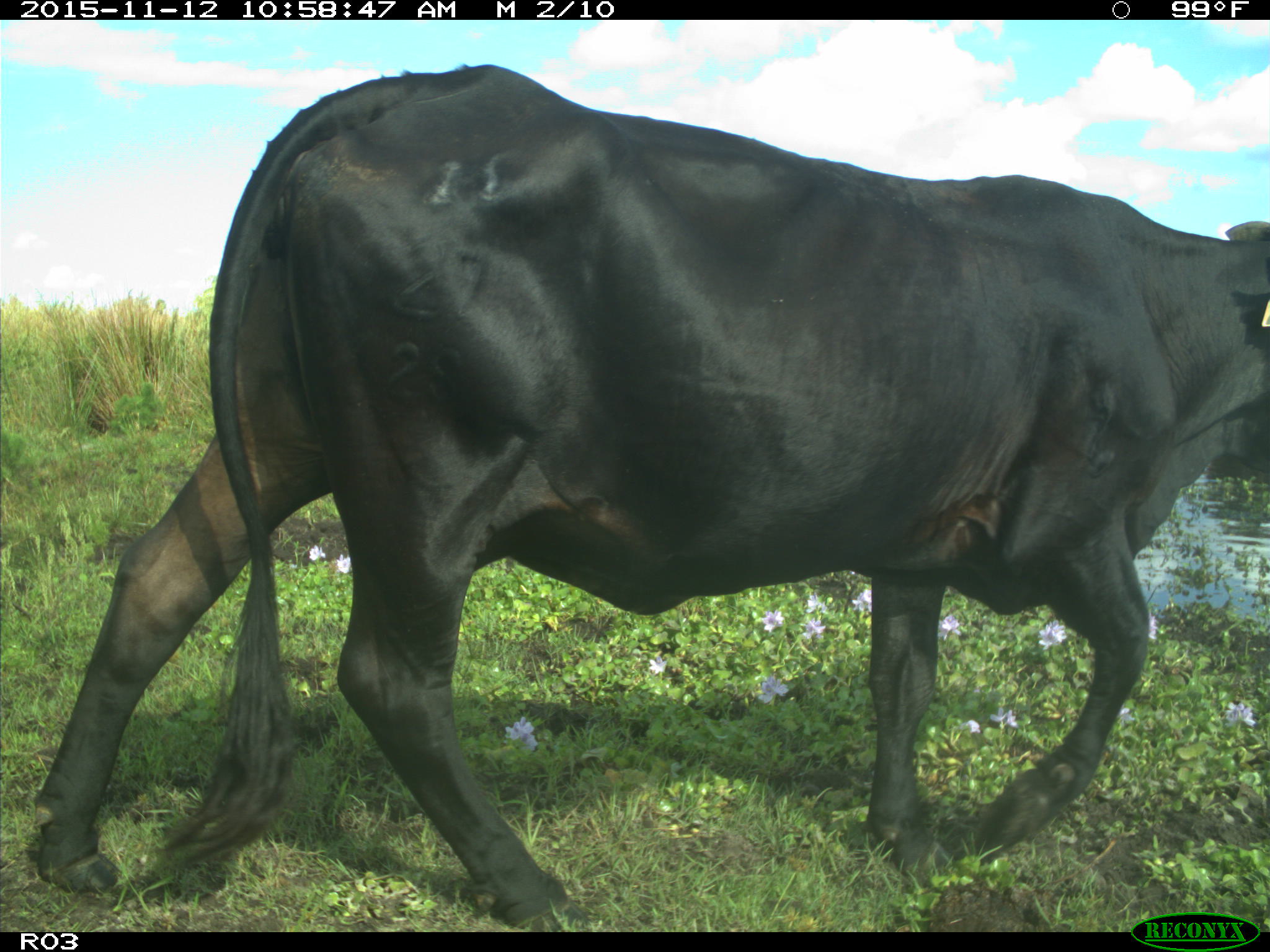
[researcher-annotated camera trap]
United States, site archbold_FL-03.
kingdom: Animalia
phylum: Chordata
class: Mammalia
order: Artiodactyla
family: Bovidae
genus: Bos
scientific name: Bos taurus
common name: domestic cow